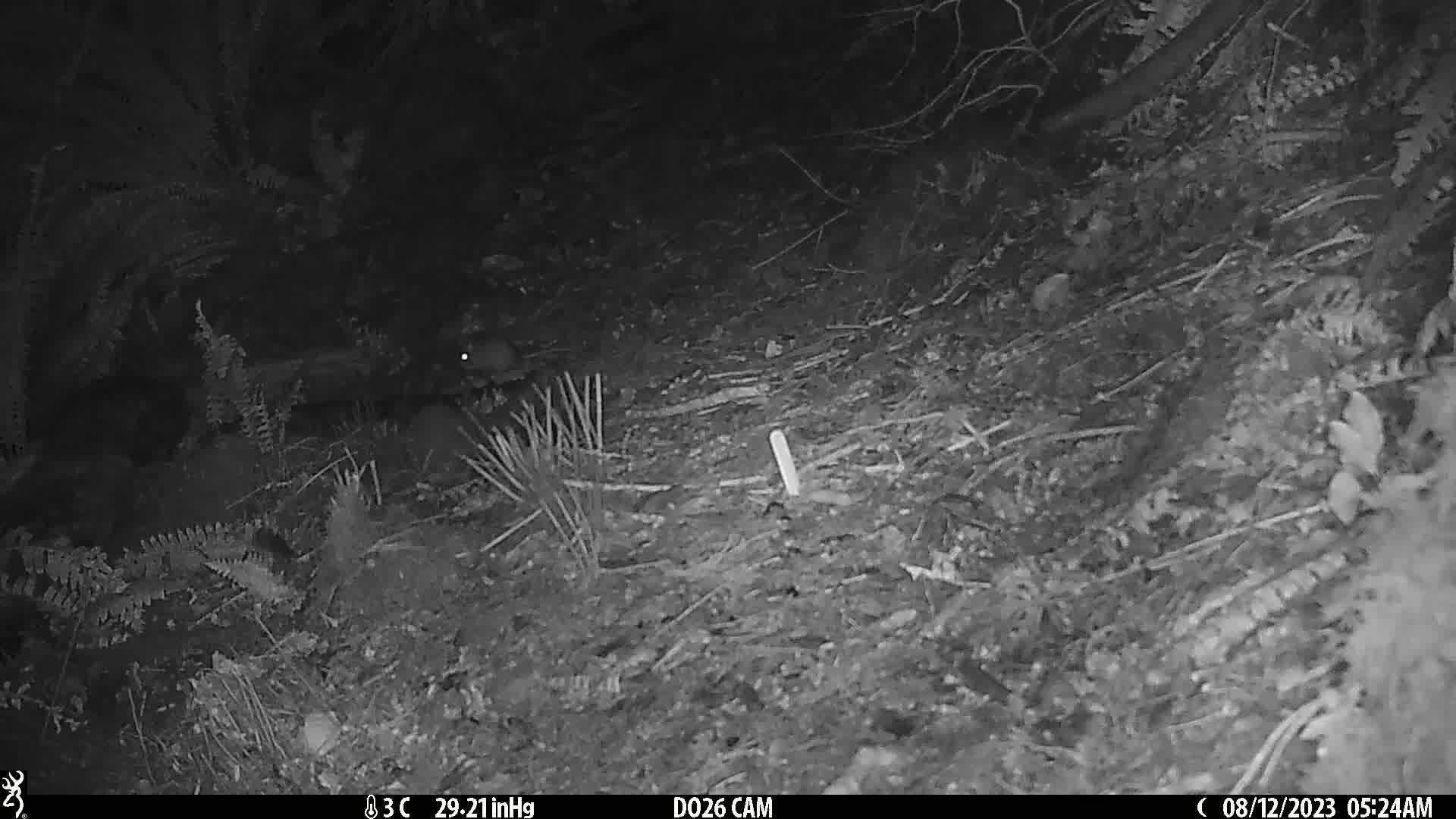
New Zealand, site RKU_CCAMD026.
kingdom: Animalia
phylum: Chordata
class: Mammalia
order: Rodentia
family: Muridae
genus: Rattus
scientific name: Rattus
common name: rat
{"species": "rat (Rattus)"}